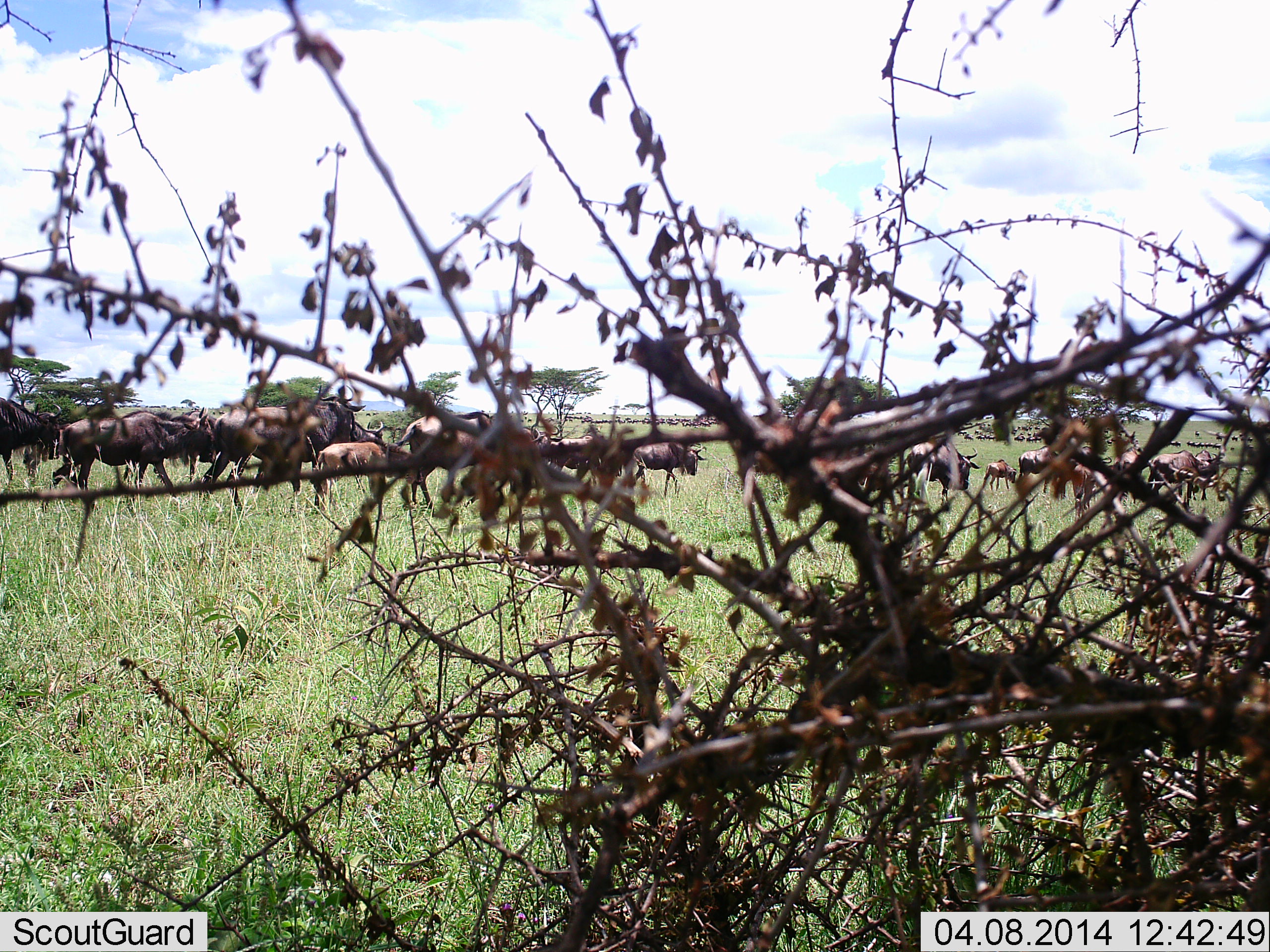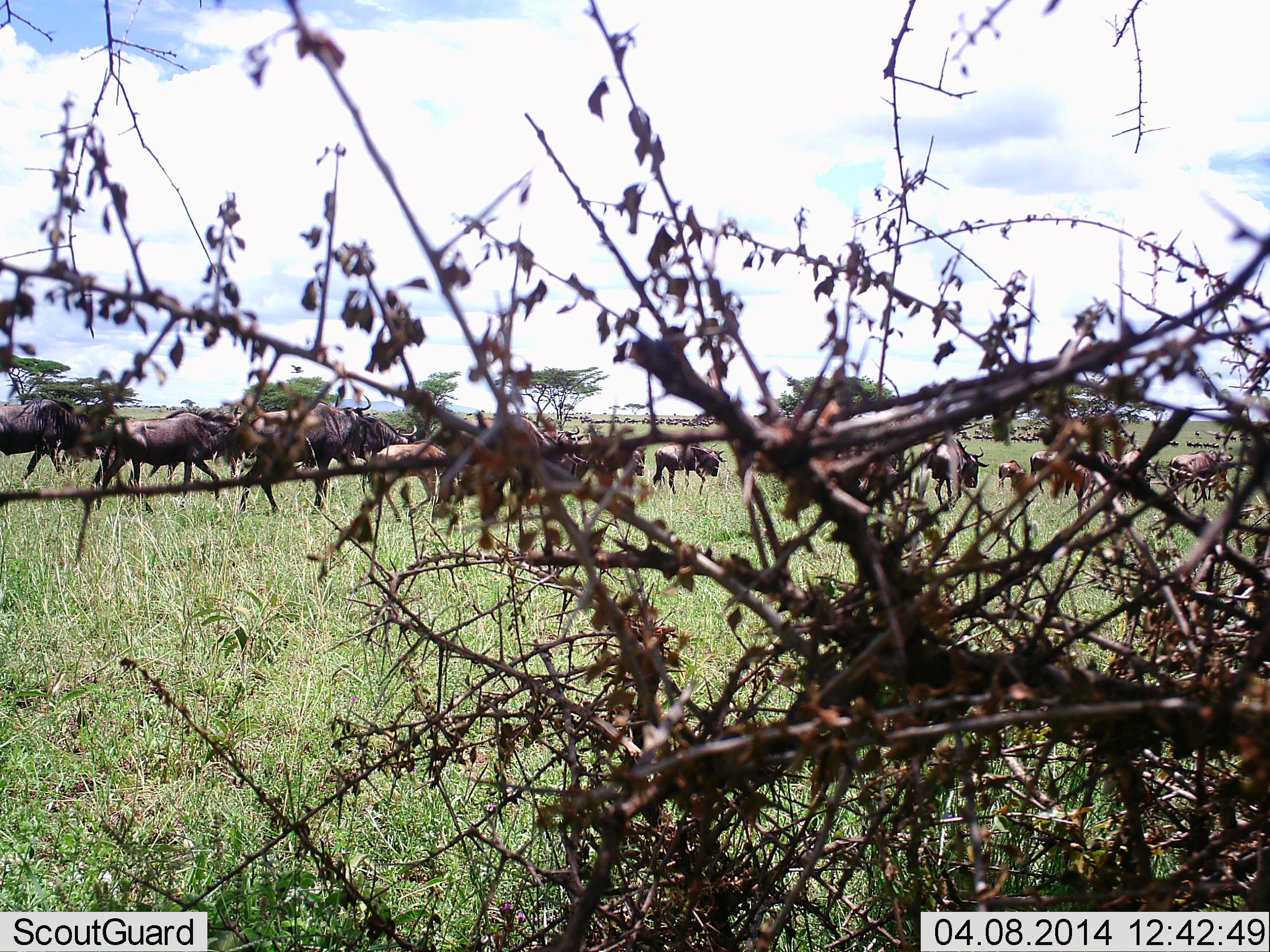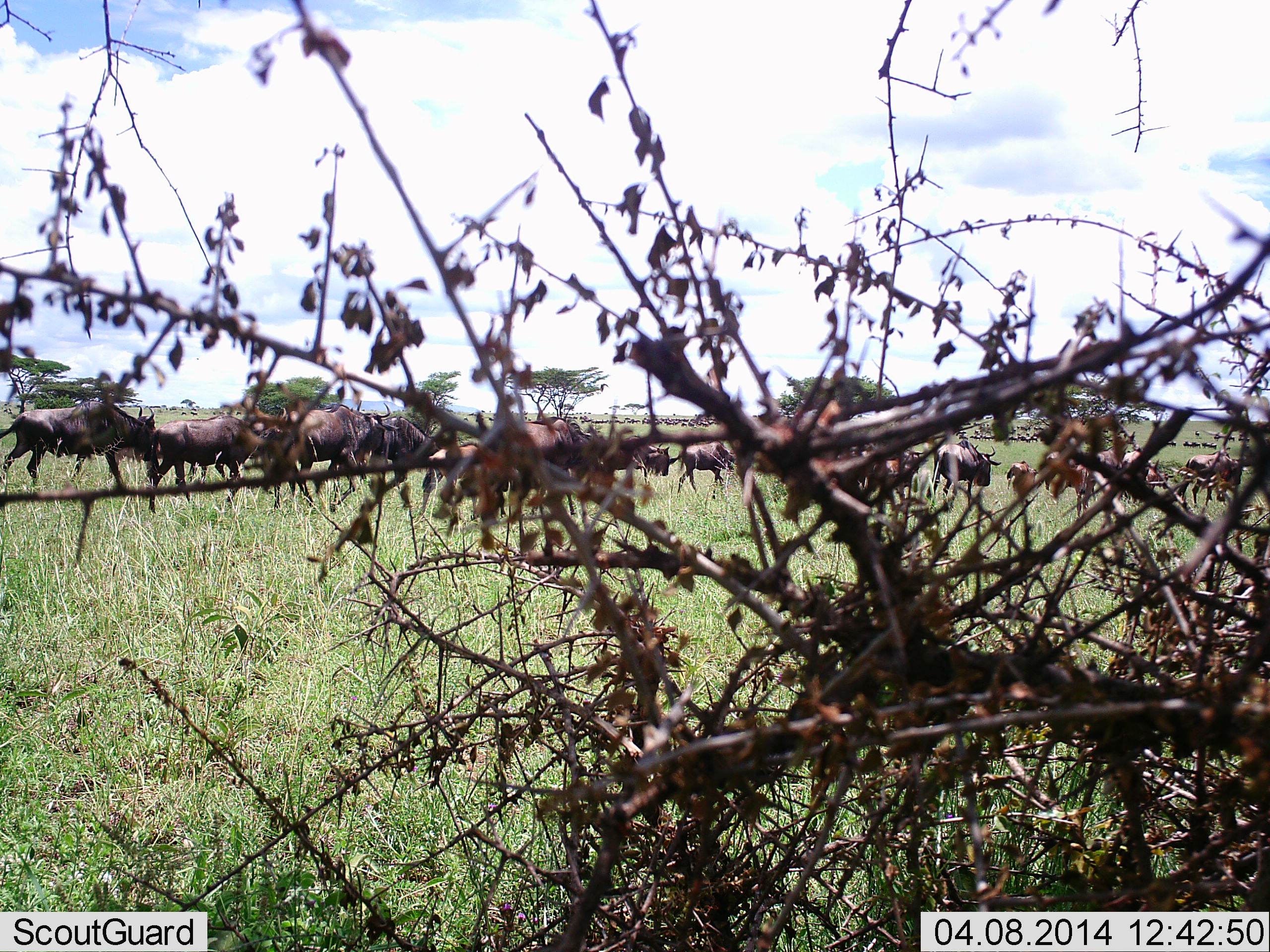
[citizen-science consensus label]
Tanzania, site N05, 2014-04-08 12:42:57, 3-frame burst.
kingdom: Animalia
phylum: Chordata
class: Mammalia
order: Artiodactyla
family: Bovidae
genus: Connochaetes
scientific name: Connochaetes taurinus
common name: blue wildebeest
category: wildebeest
Wildebeest (blue wildebeest) (Connochaetes taurinus), count 11-50. Behavior (volunteer vote fractions): standing 0%, resting 0%, moving 100%, interacting 0%. Young present (vote fraction): 55%. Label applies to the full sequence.